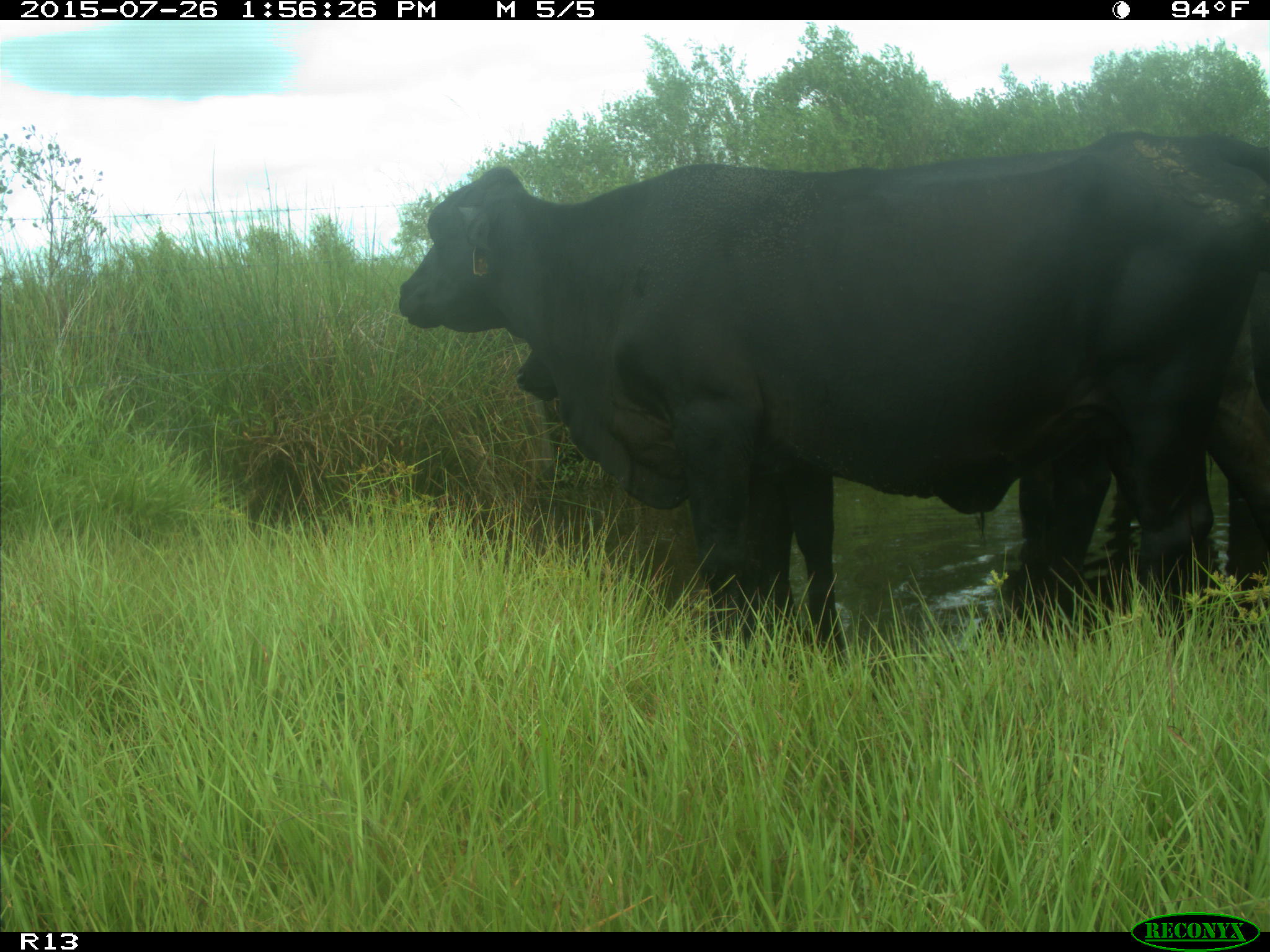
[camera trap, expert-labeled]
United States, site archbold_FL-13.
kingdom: Animalia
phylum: Chordata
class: Mammalia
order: Artiodactyla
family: Bovidae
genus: Bos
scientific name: Bos taurus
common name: domestic cow